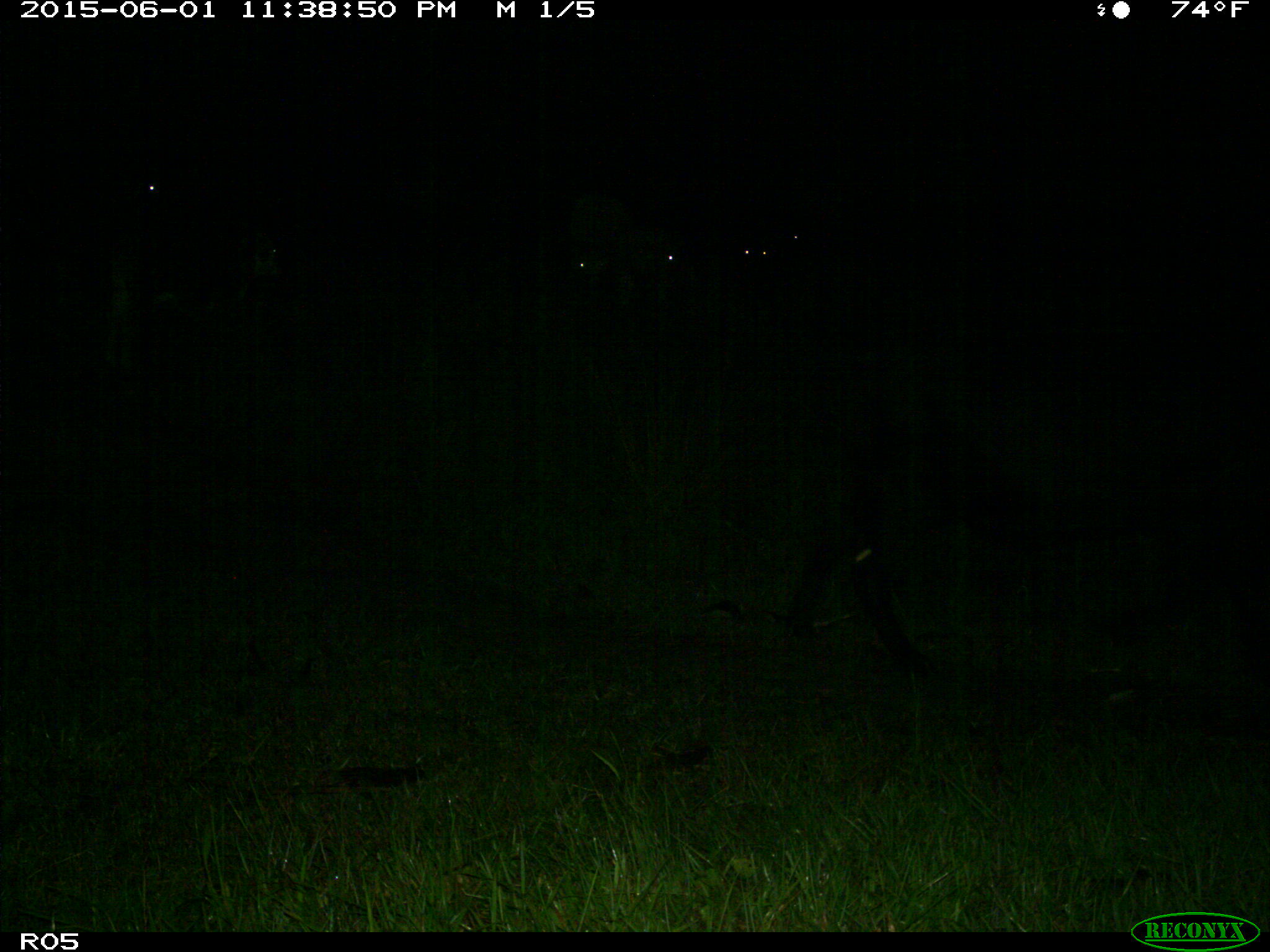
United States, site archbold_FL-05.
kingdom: Animalia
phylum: Chordata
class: Mammalia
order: Artiodactyla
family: Bovidae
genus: Bos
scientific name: Bos taurus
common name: domestic cow